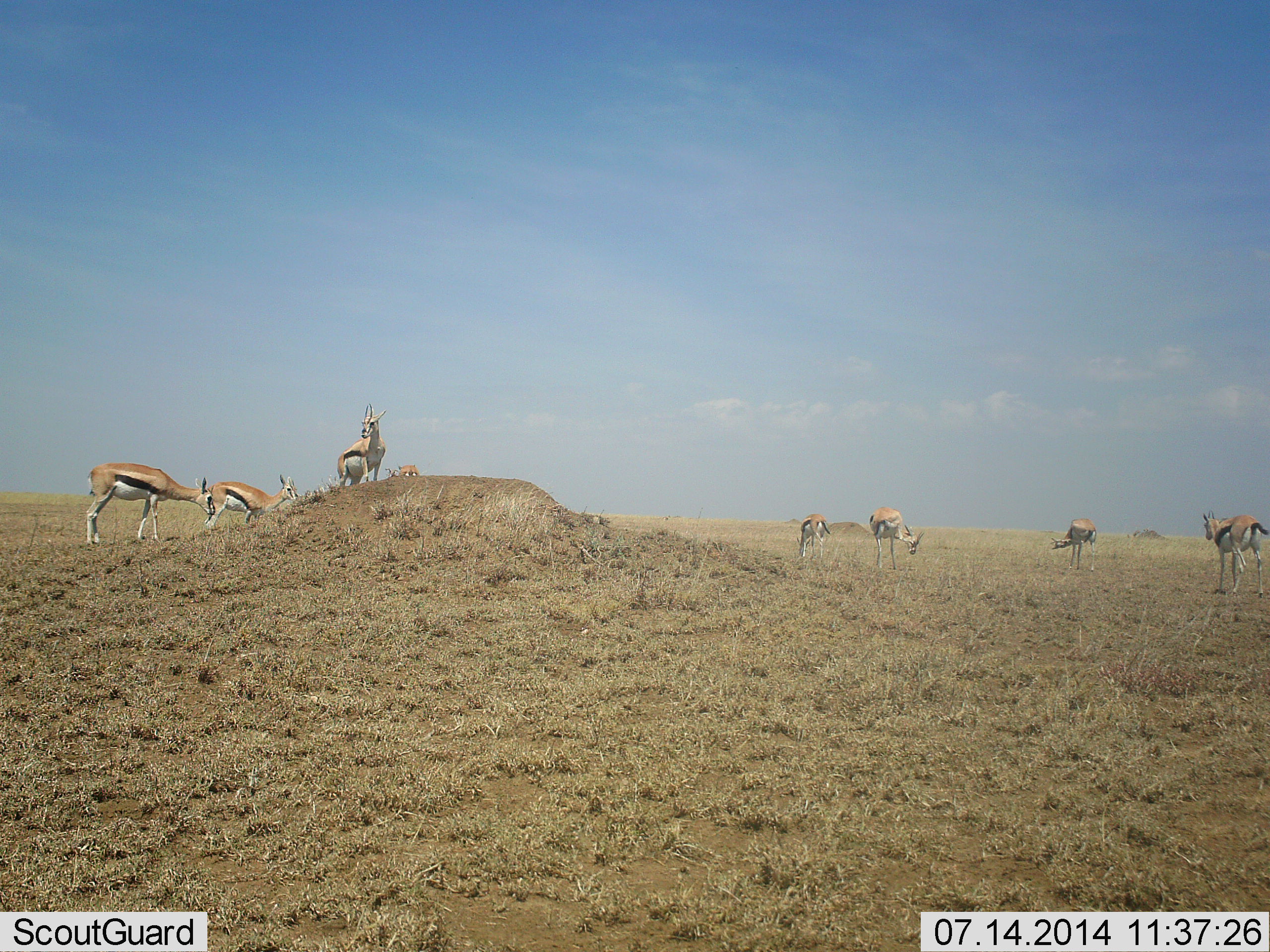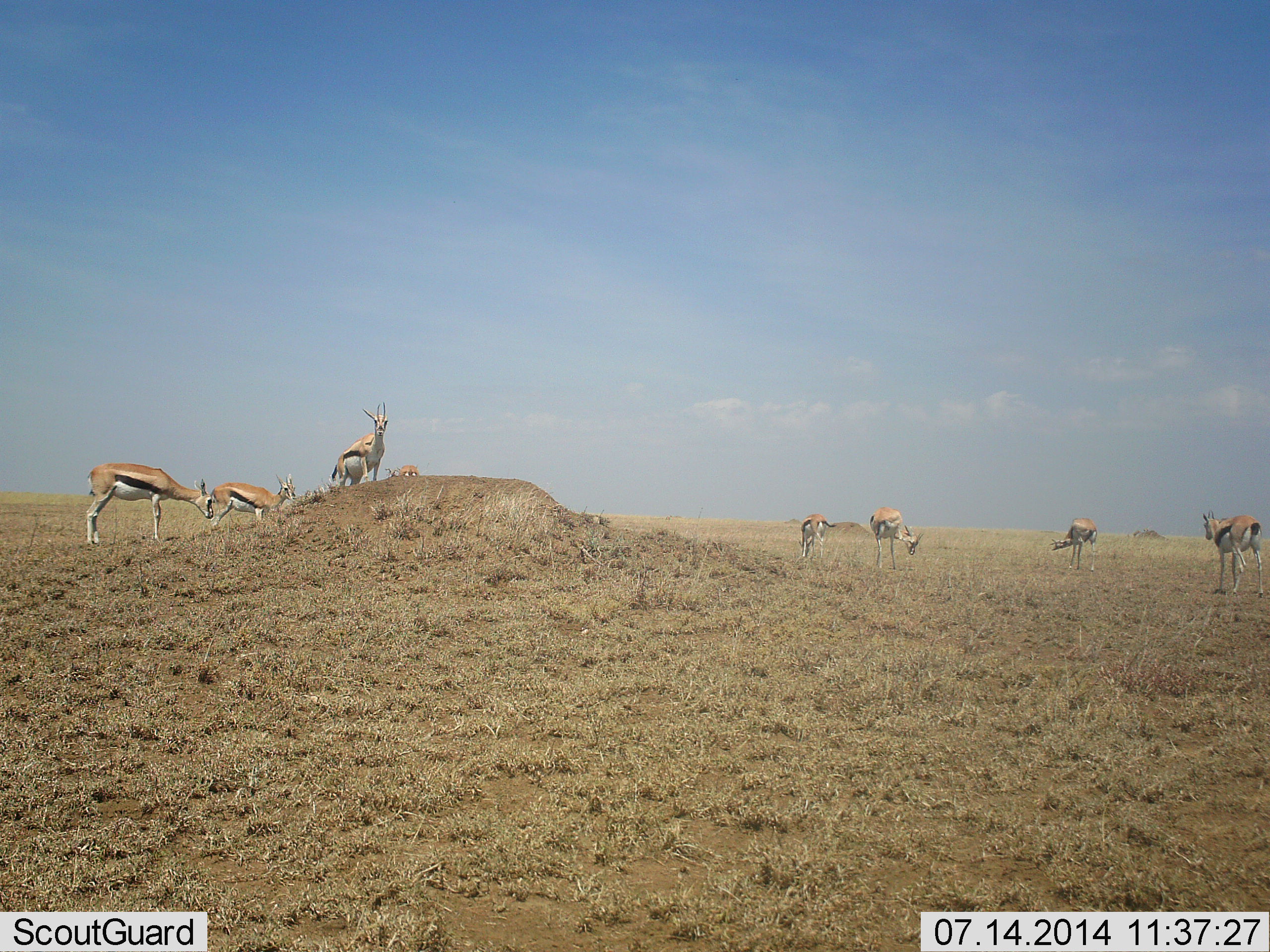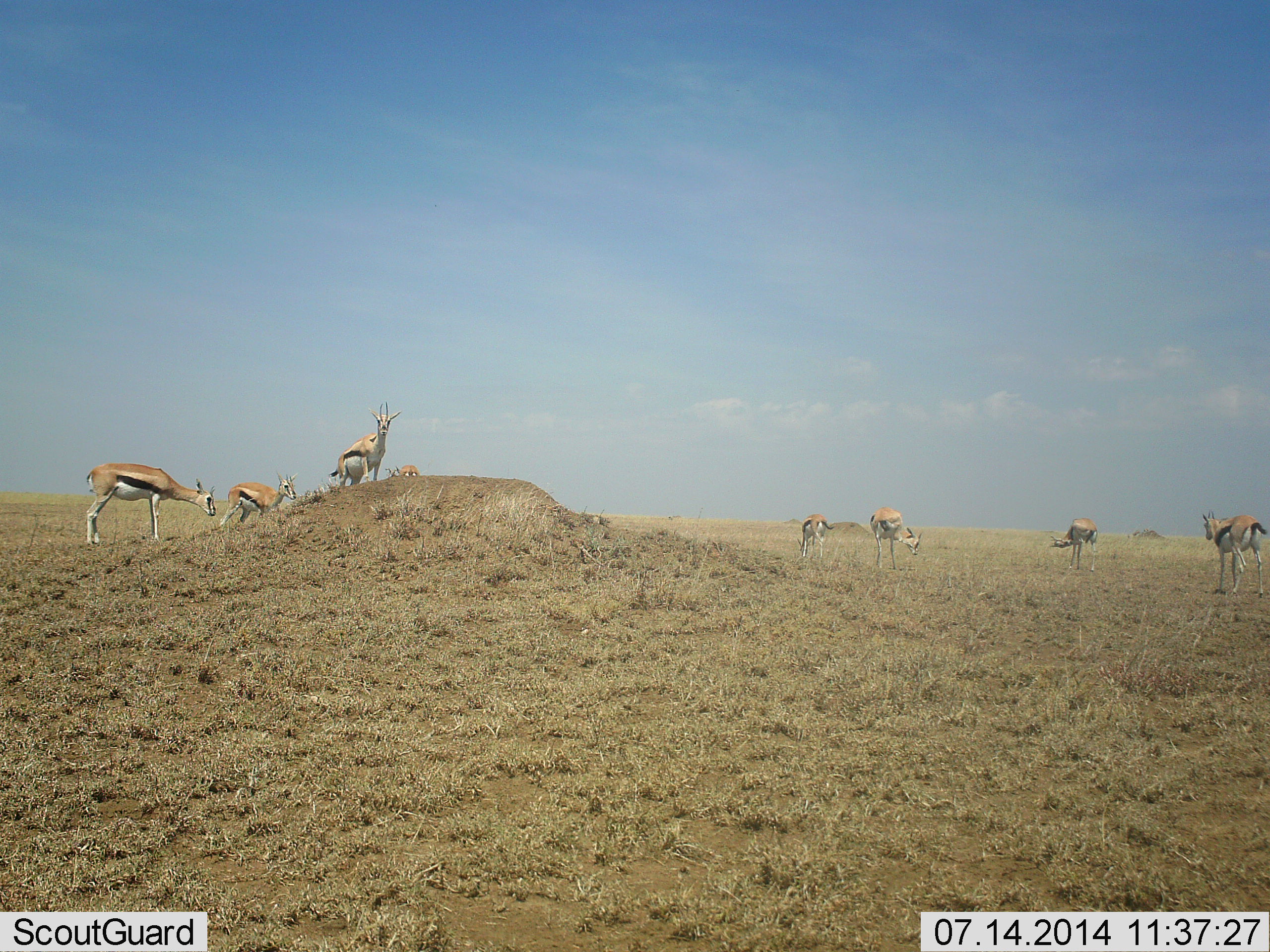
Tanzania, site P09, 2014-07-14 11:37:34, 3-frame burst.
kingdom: Animalia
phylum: Chordata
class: Mammalia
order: Artiodactyla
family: Bovidae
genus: Eudorcas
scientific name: Eudorcas thomsonii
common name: thomson's gazelle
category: gazellethomsons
Gazellethomsons (thomson's gazelle) (Eudorcas thomsonii), count 8. Behavior (volunteer vote fractions): standing 100%, resting 0%, moving 20%, interacting 0%. Young present (vote fraction): 0%. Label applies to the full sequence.